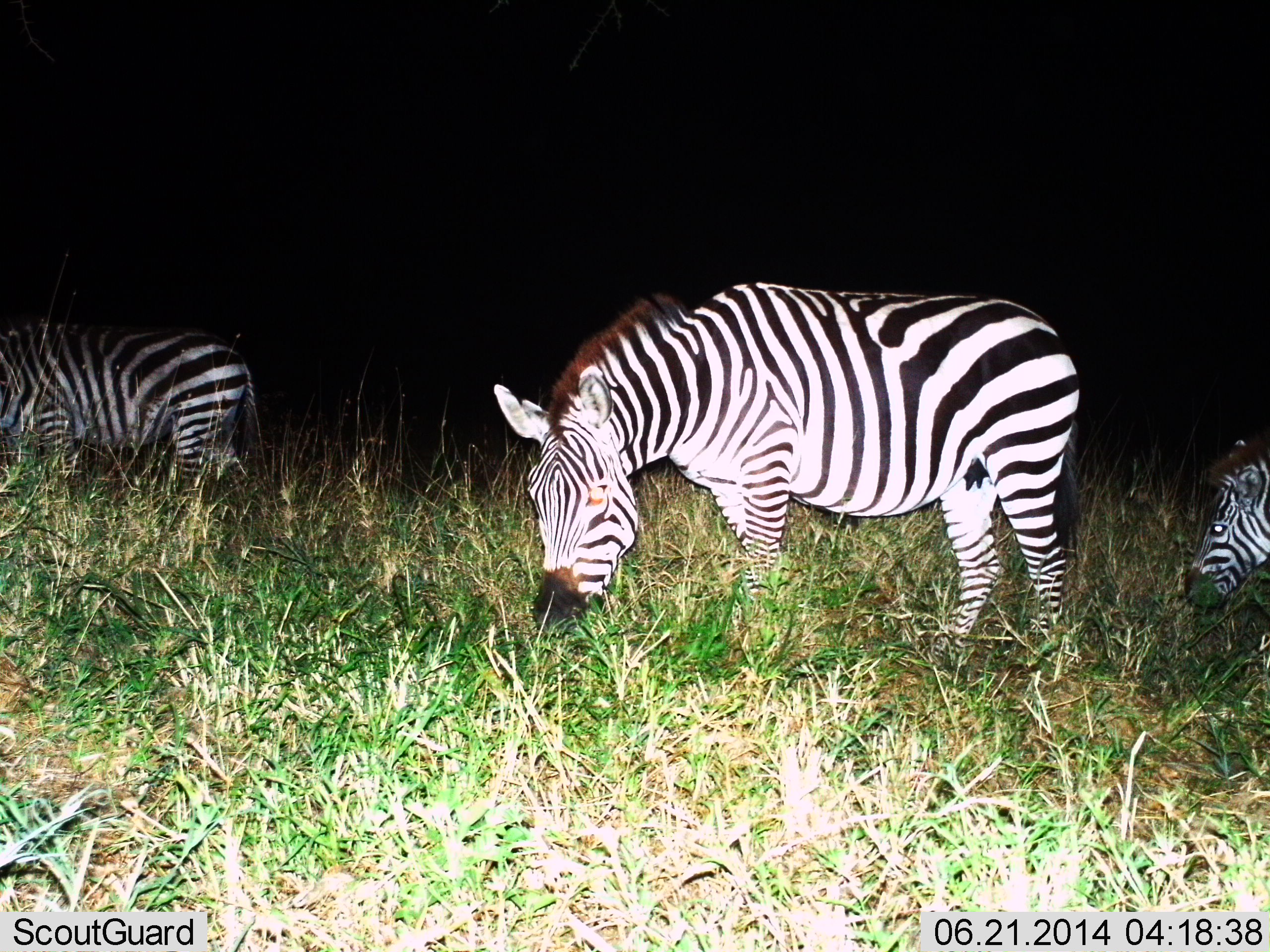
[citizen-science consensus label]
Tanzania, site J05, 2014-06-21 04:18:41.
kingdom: Animalia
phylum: Chordata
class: Mammalia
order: Perissodactyla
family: Equidae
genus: Equus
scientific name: Equus quagga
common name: plains zebra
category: zebra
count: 3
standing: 29%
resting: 0%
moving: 14%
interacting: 0%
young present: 8%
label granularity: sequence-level